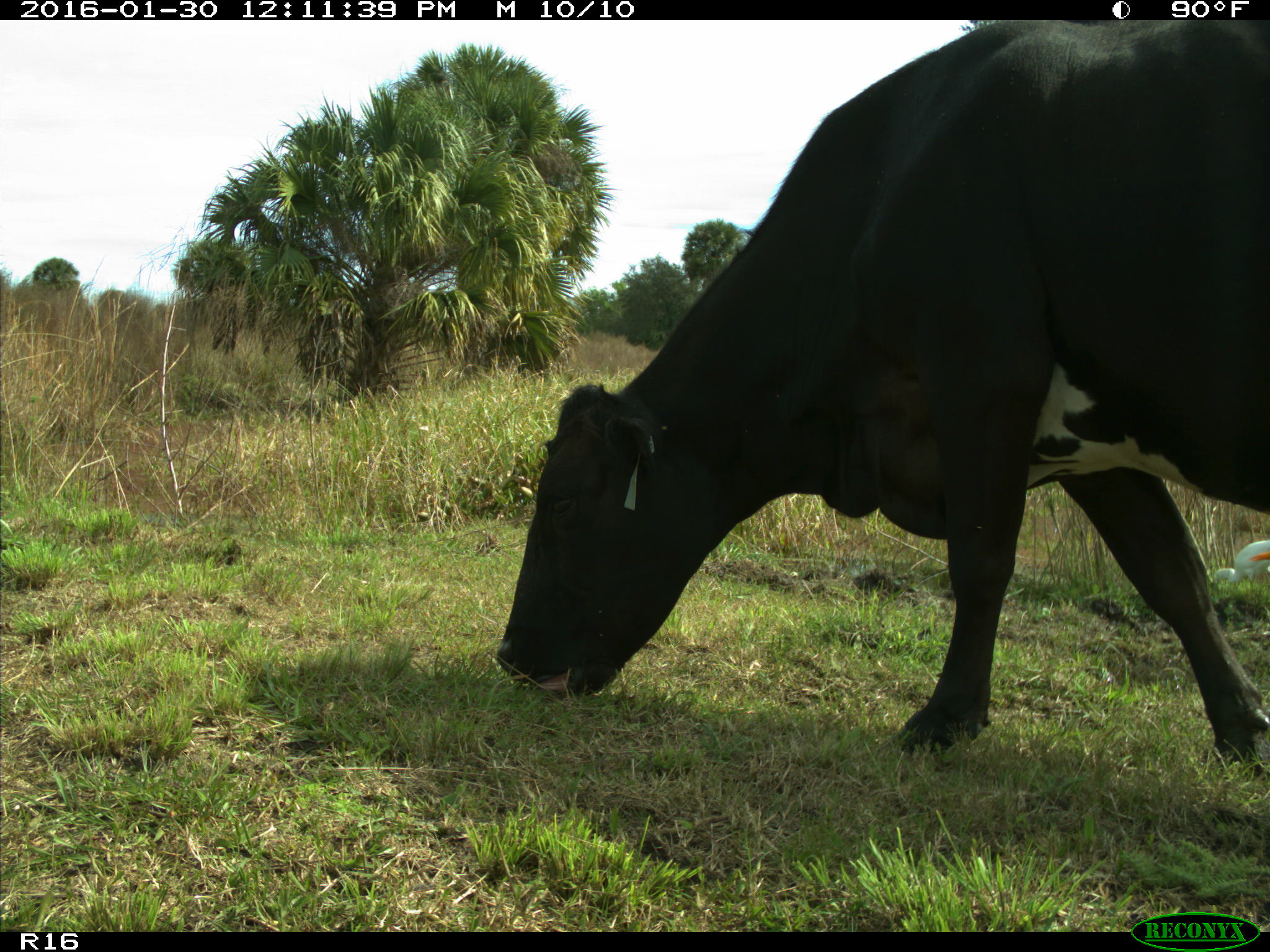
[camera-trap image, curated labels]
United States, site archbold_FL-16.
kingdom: Animalia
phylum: Chordata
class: Mammalia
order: Artiodactyla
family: Bovidae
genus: Bos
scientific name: Bos taurus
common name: domestic cow